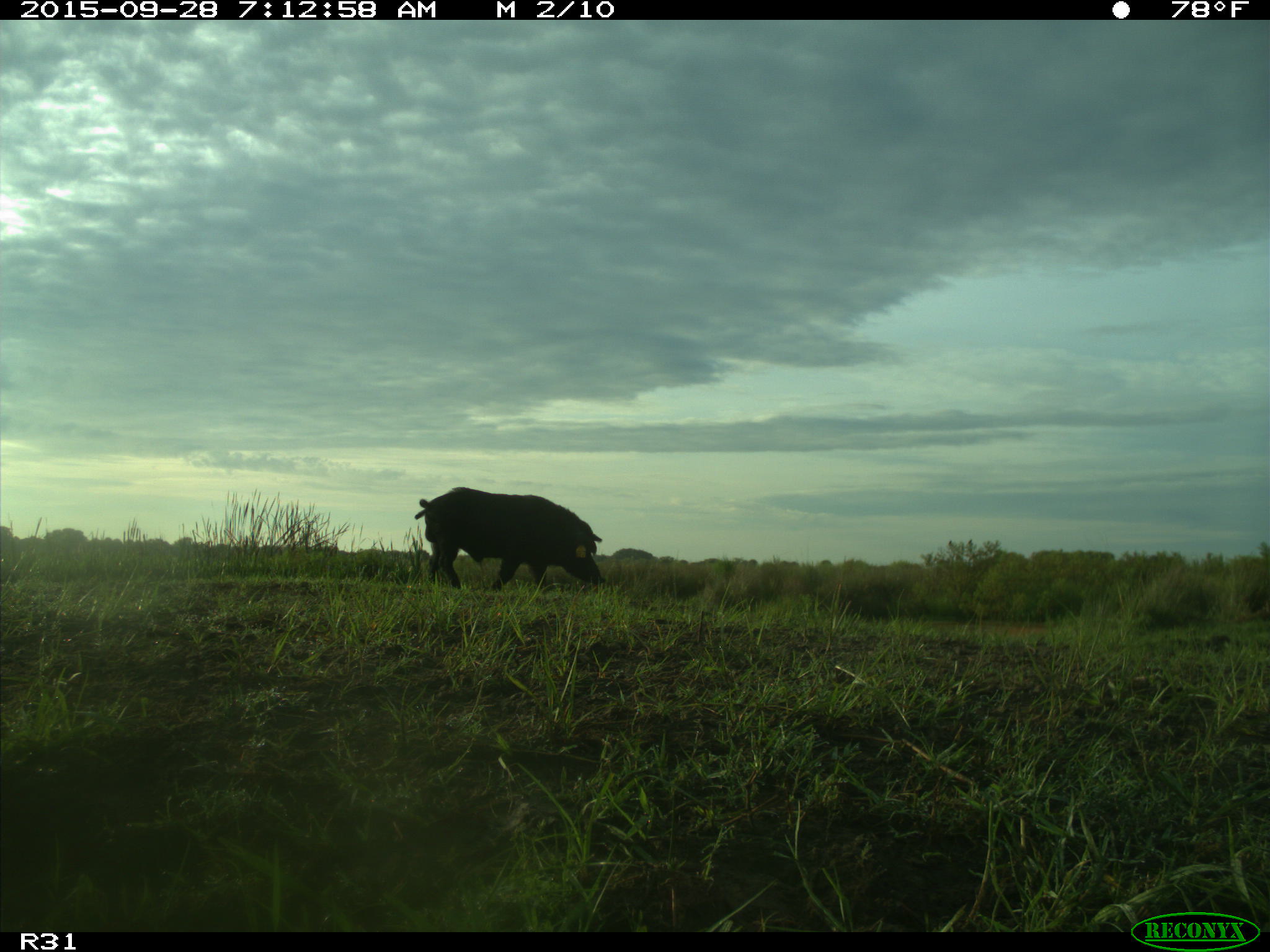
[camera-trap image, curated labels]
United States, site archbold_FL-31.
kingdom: Animalia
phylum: Chordata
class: Mammalia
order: Artiodactyla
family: Suidae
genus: Sus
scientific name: Sus scrofa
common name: wild boar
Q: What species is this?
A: Sus scrofa (wild boar).